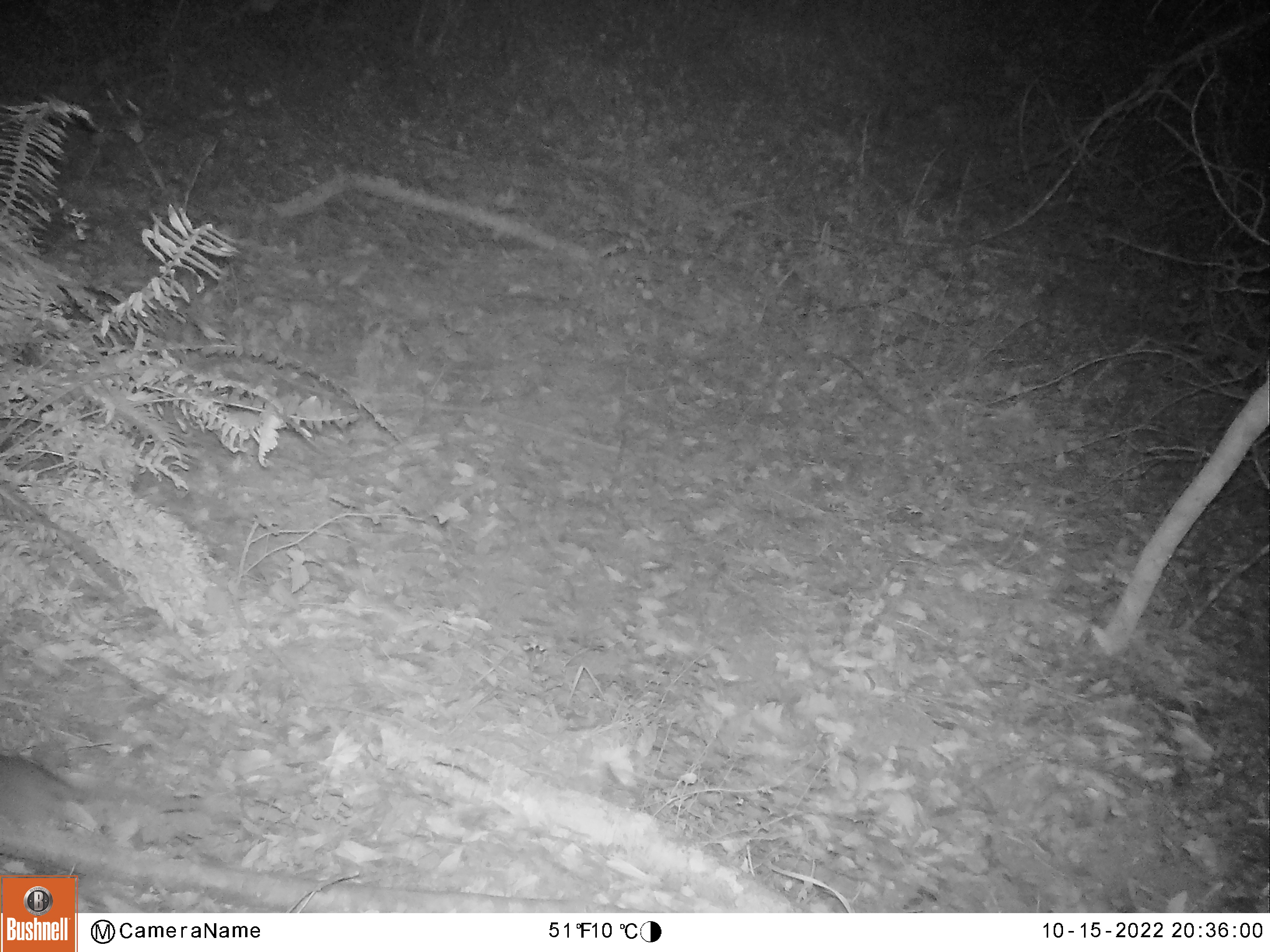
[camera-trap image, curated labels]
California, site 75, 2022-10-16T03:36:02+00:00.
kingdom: Animalia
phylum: Chordata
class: Mammalia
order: Rodentia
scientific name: Rodentia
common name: mouse or rat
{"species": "mouse or rat (Rodentia)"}